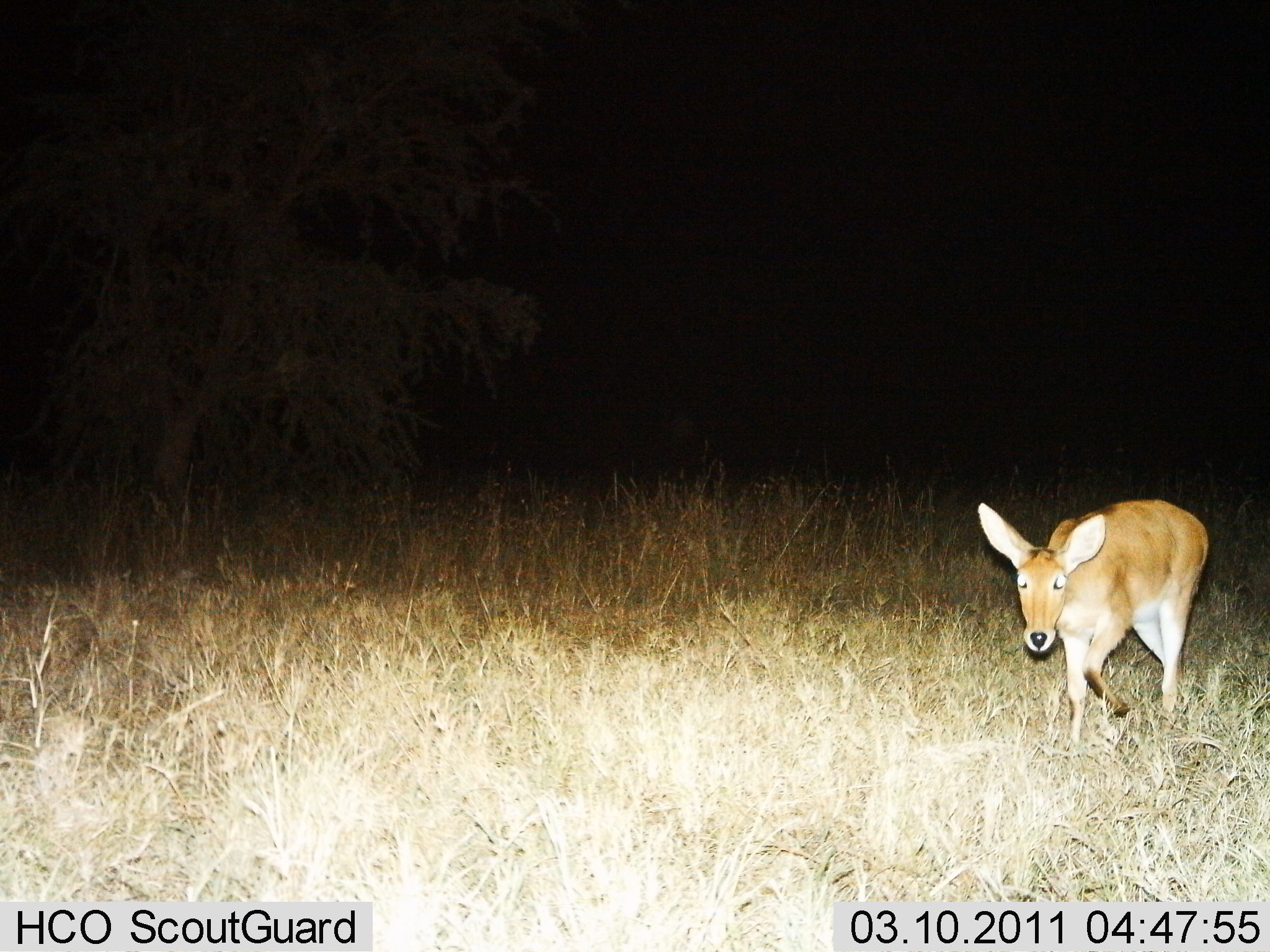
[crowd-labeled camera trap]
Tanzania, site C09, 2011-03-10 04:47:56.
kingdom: Animalia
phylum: Chordata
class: Mammalia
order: Artiodactyla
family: Bovidae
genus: Redunca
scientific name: Redunca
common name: reedbuck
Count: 1.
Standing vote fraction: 42%.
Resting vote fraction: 0%.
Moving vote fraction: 58%.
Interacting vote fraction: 0%.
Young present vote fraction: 0%.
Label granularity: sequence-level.